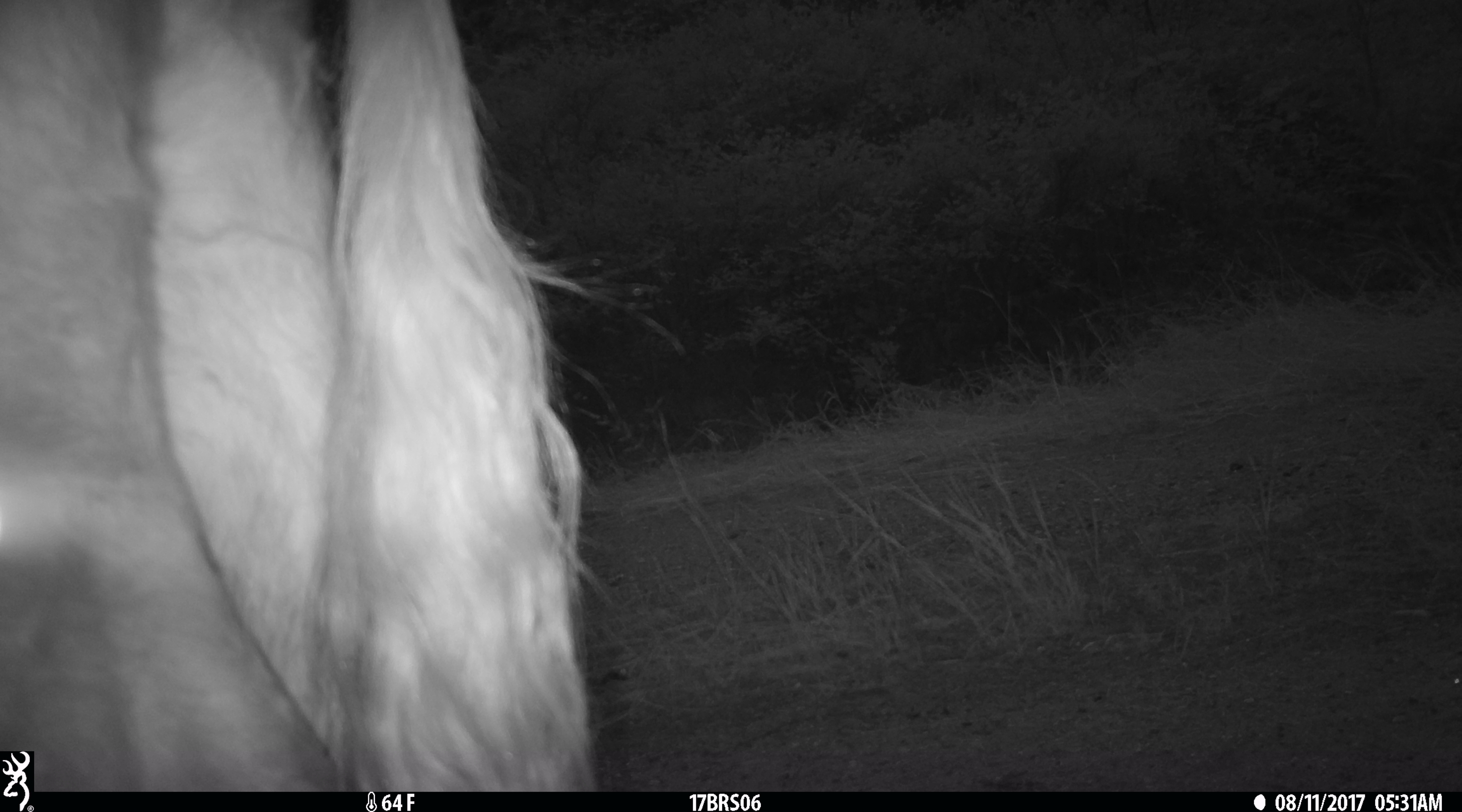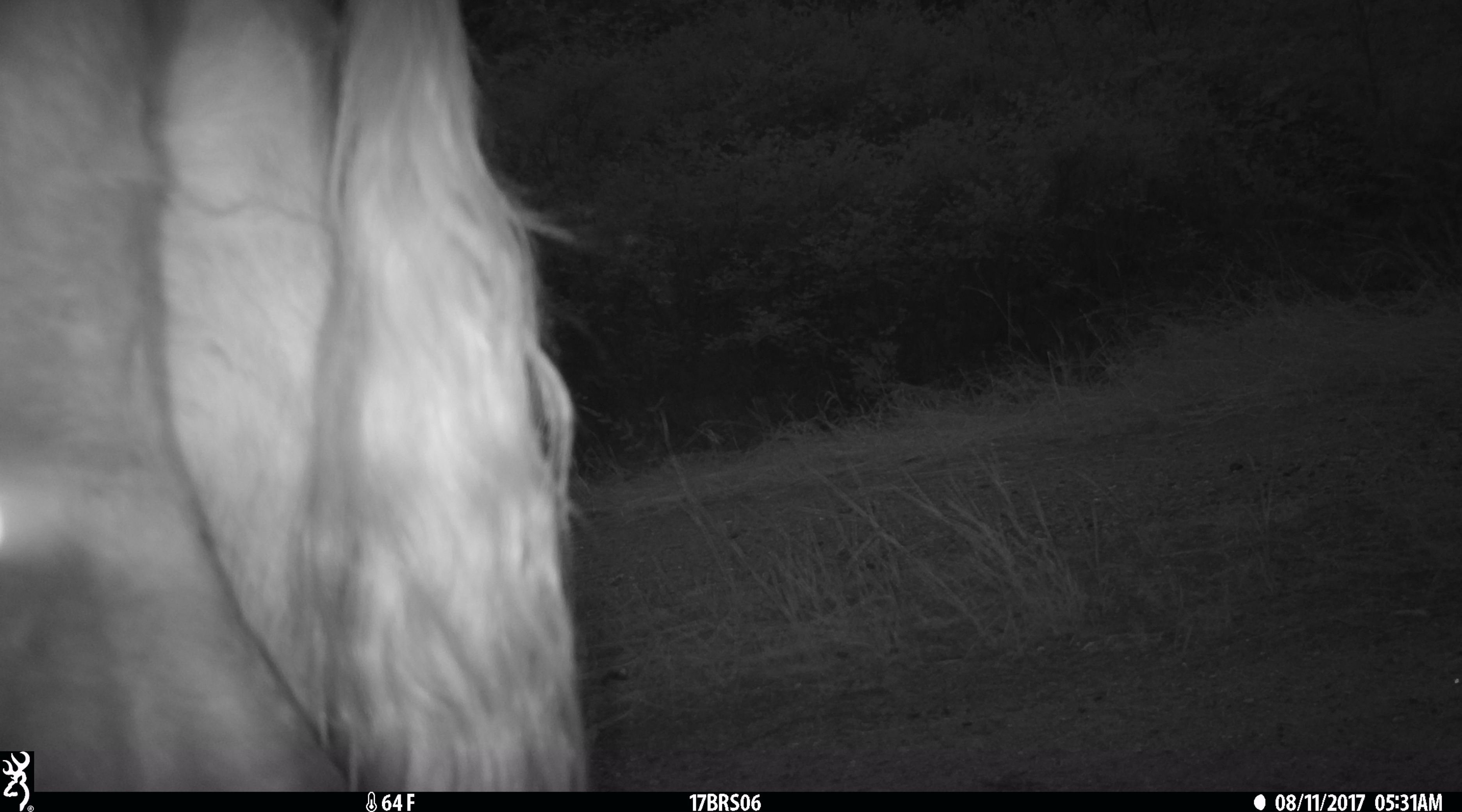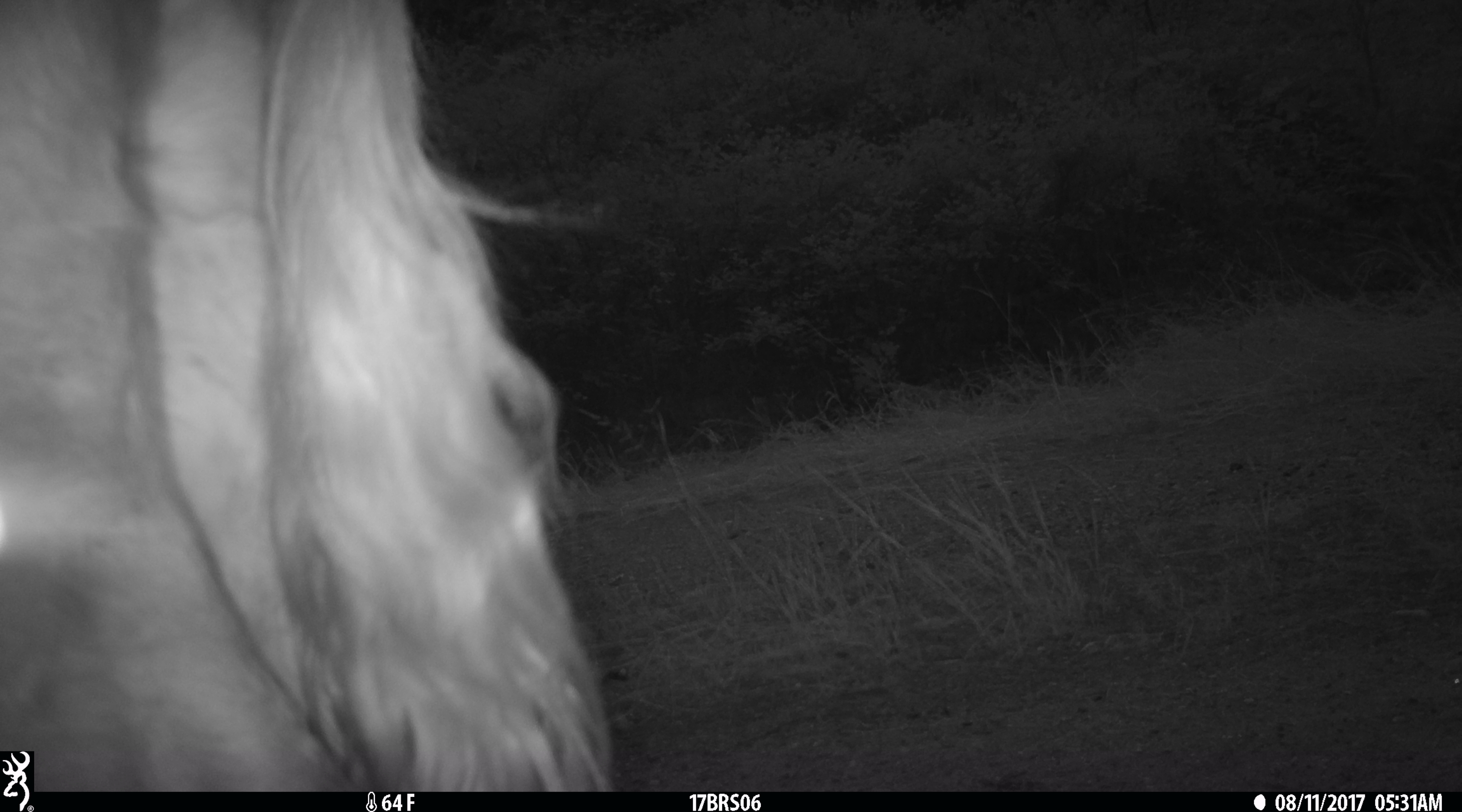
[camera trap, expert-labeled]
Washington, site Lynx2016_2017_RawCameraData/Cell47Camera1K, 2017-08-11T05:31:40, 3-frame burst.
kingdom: Animalia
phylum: Chordata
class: Mammalia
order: Artiodactyla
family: Bovidae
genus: Bos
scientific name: Bos taurus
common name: domestic cattle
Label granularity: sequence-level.